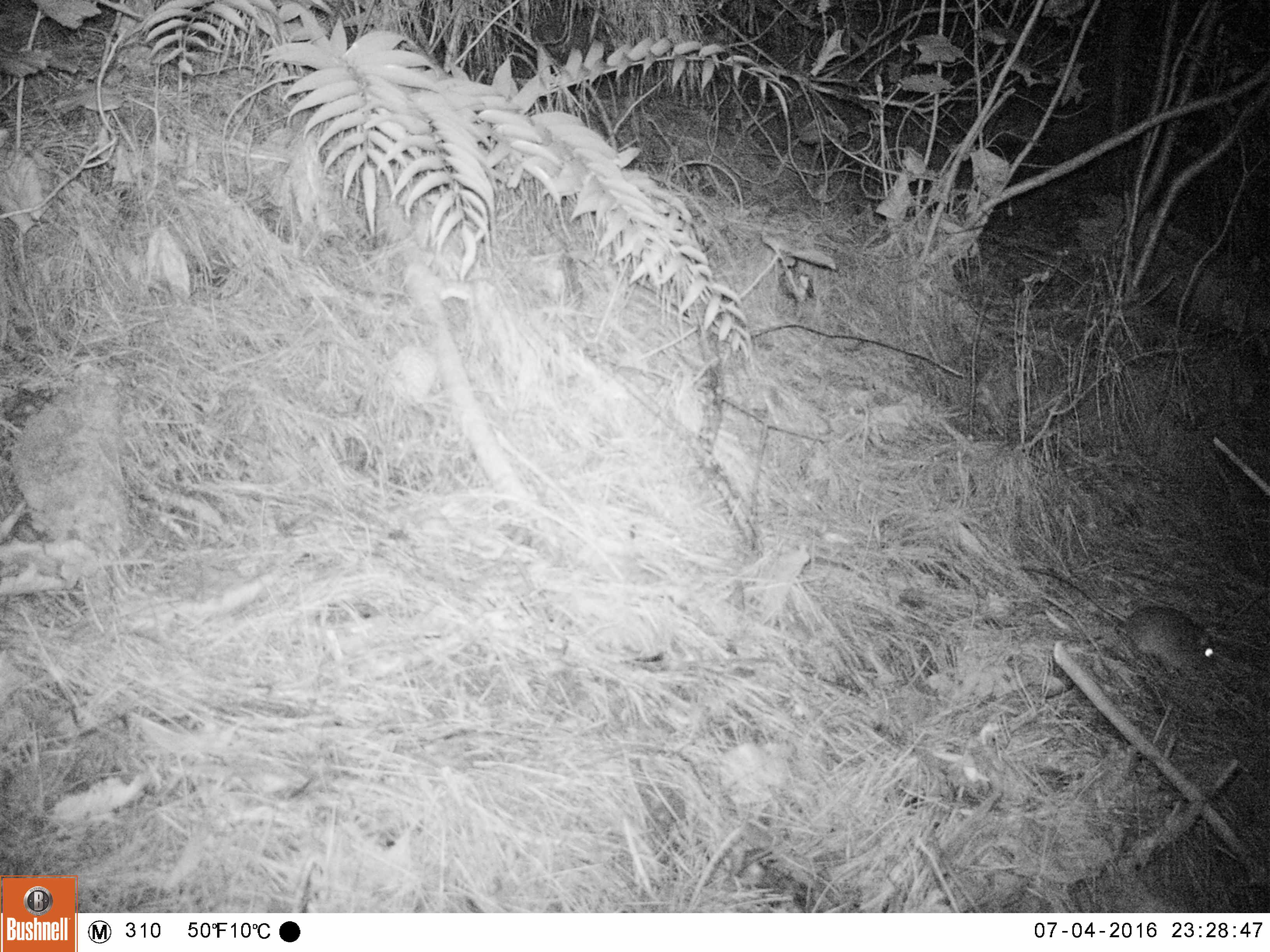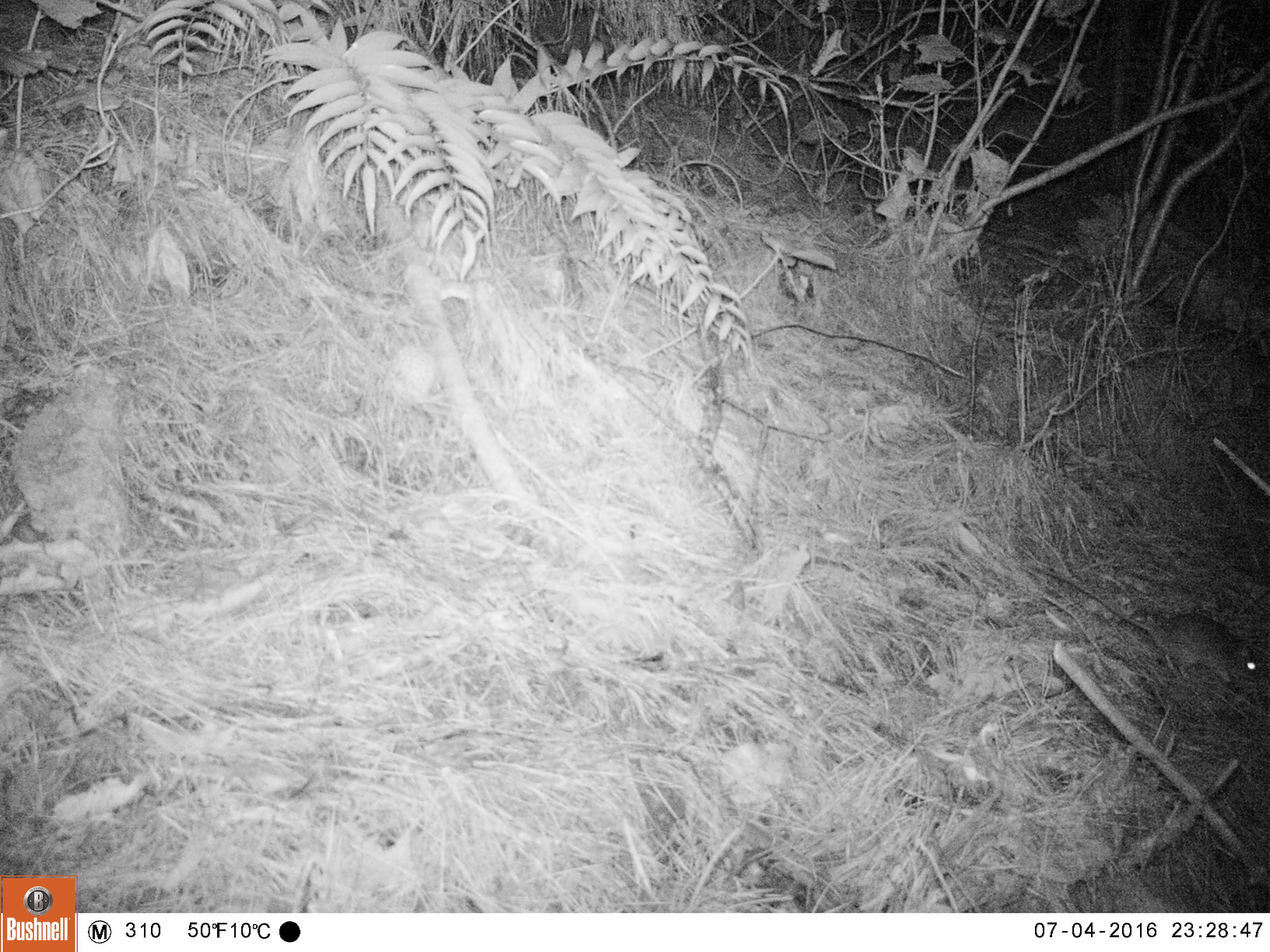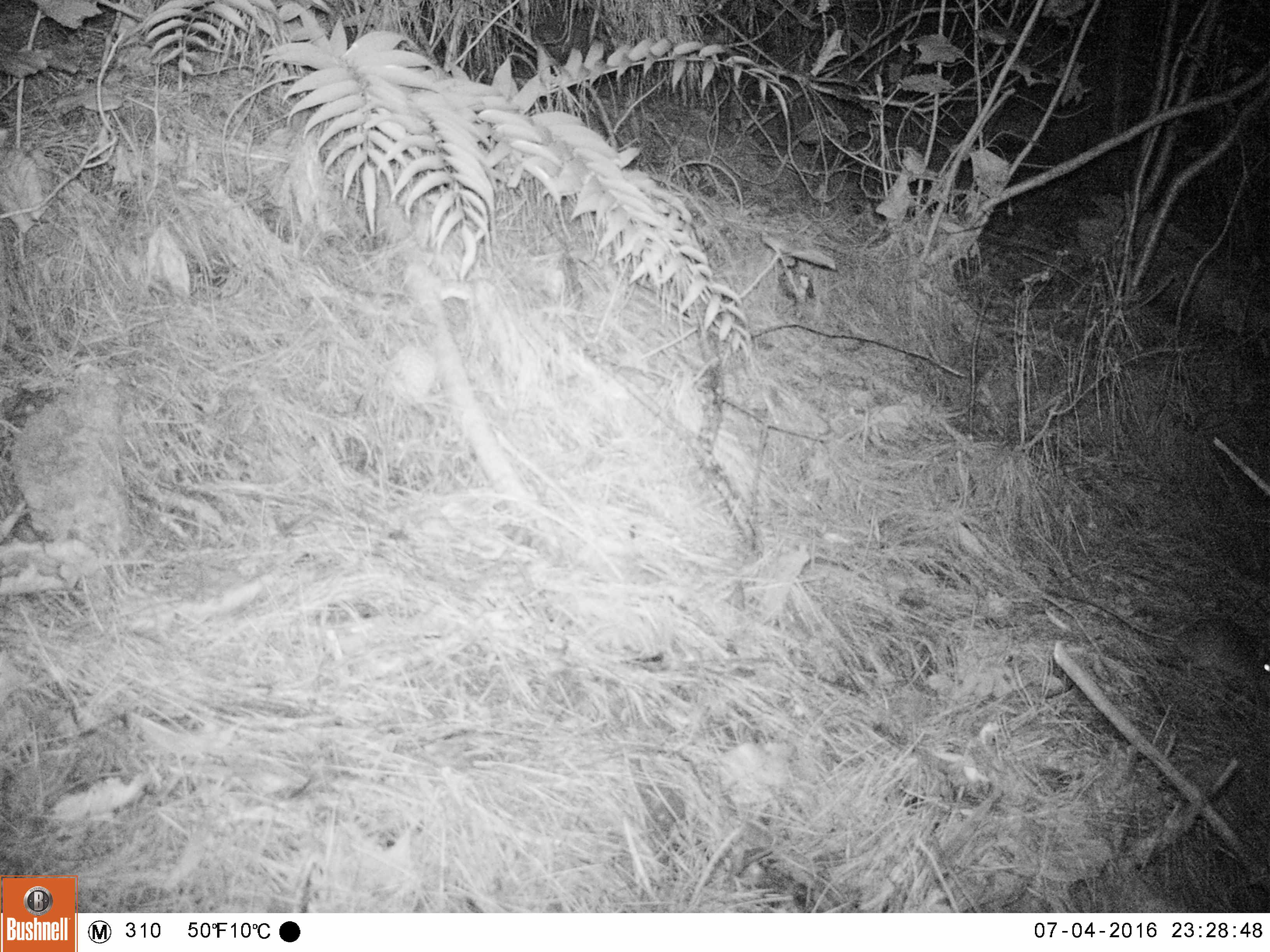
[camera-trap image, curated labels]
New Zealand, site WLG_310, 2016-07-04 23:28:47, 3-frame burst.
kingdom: Animalia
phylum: Chordata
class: Mammalia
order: Rodentia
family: Muridae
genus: Rattus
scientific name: Rattus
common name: rat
Rat (Rattus).